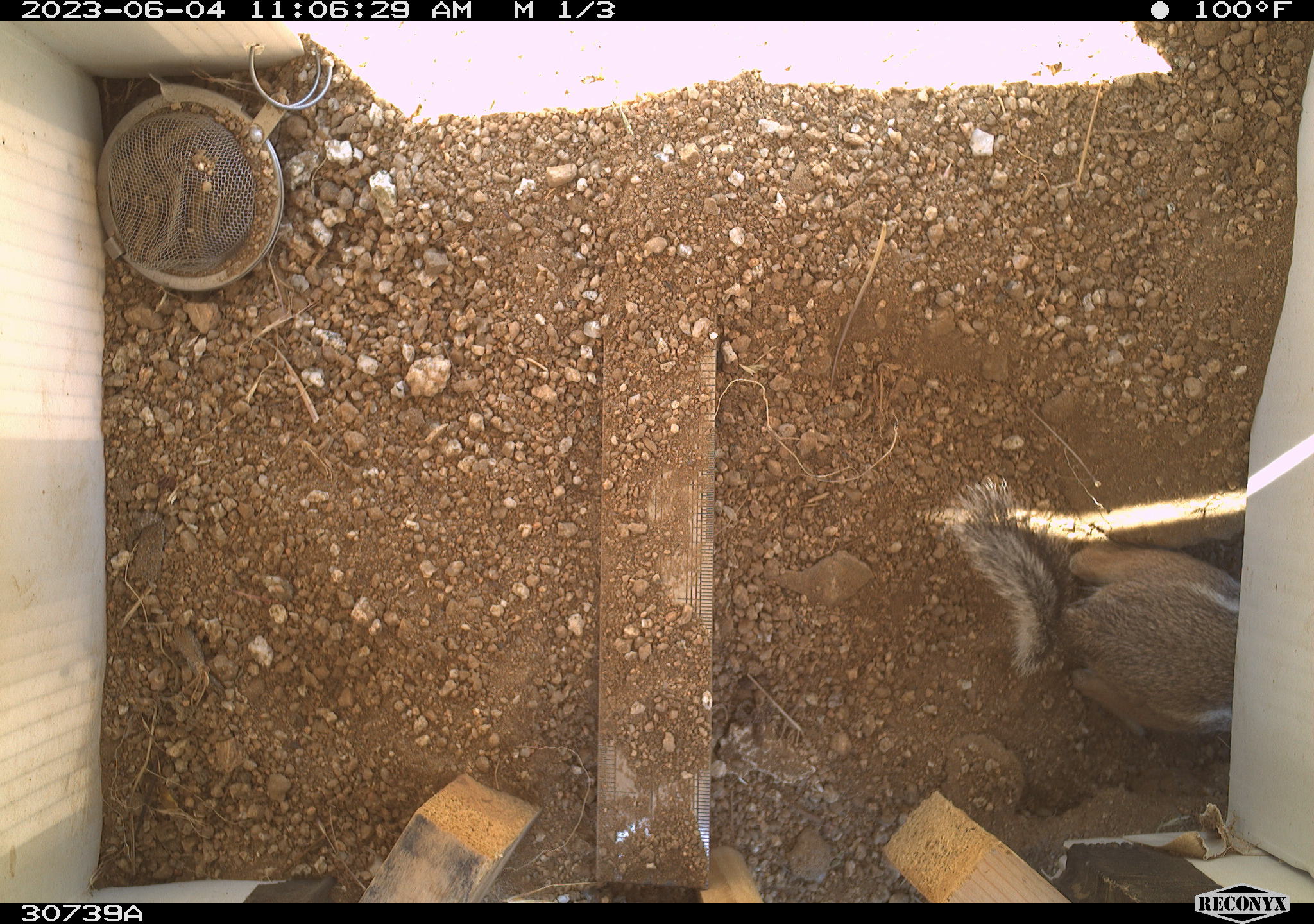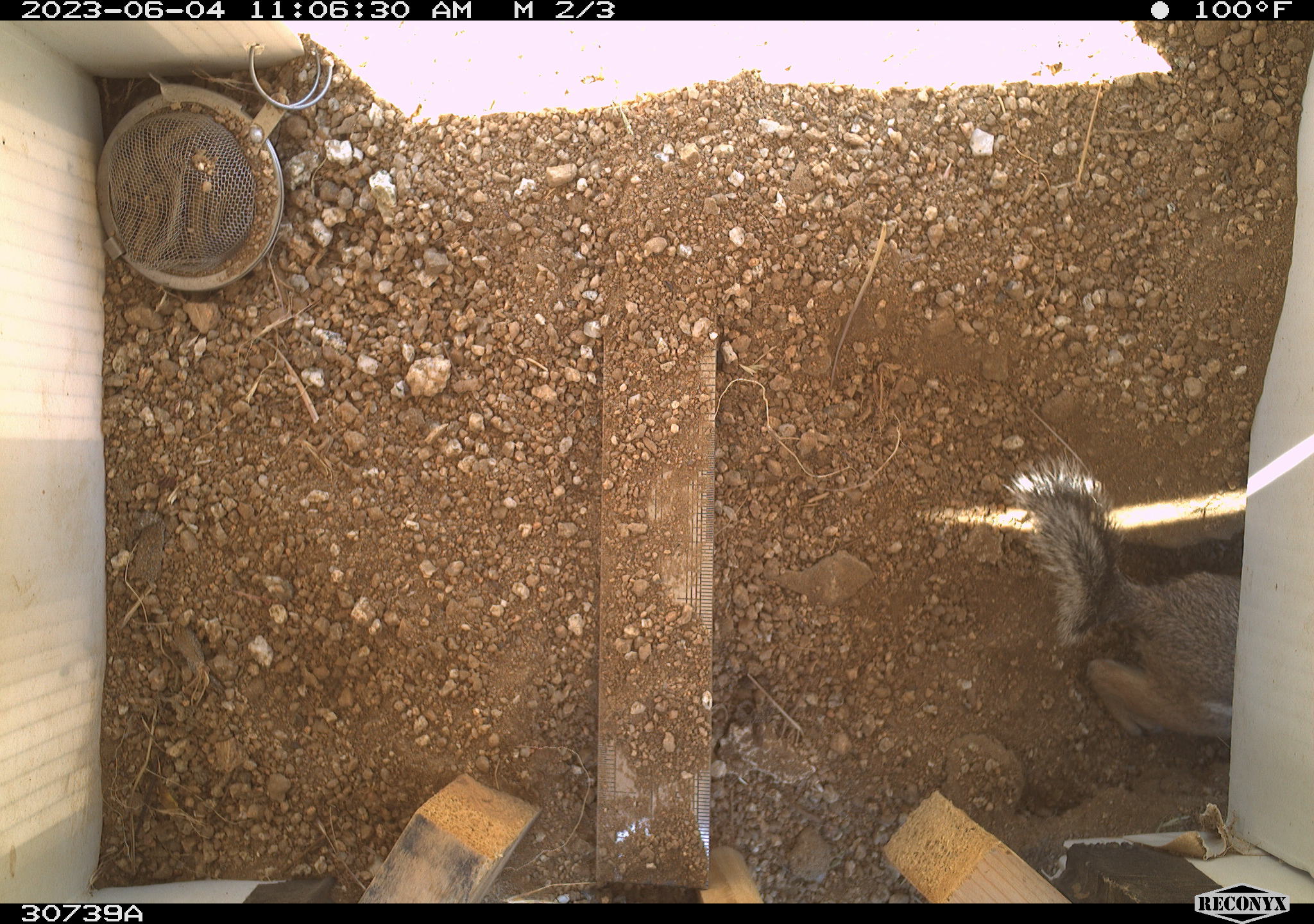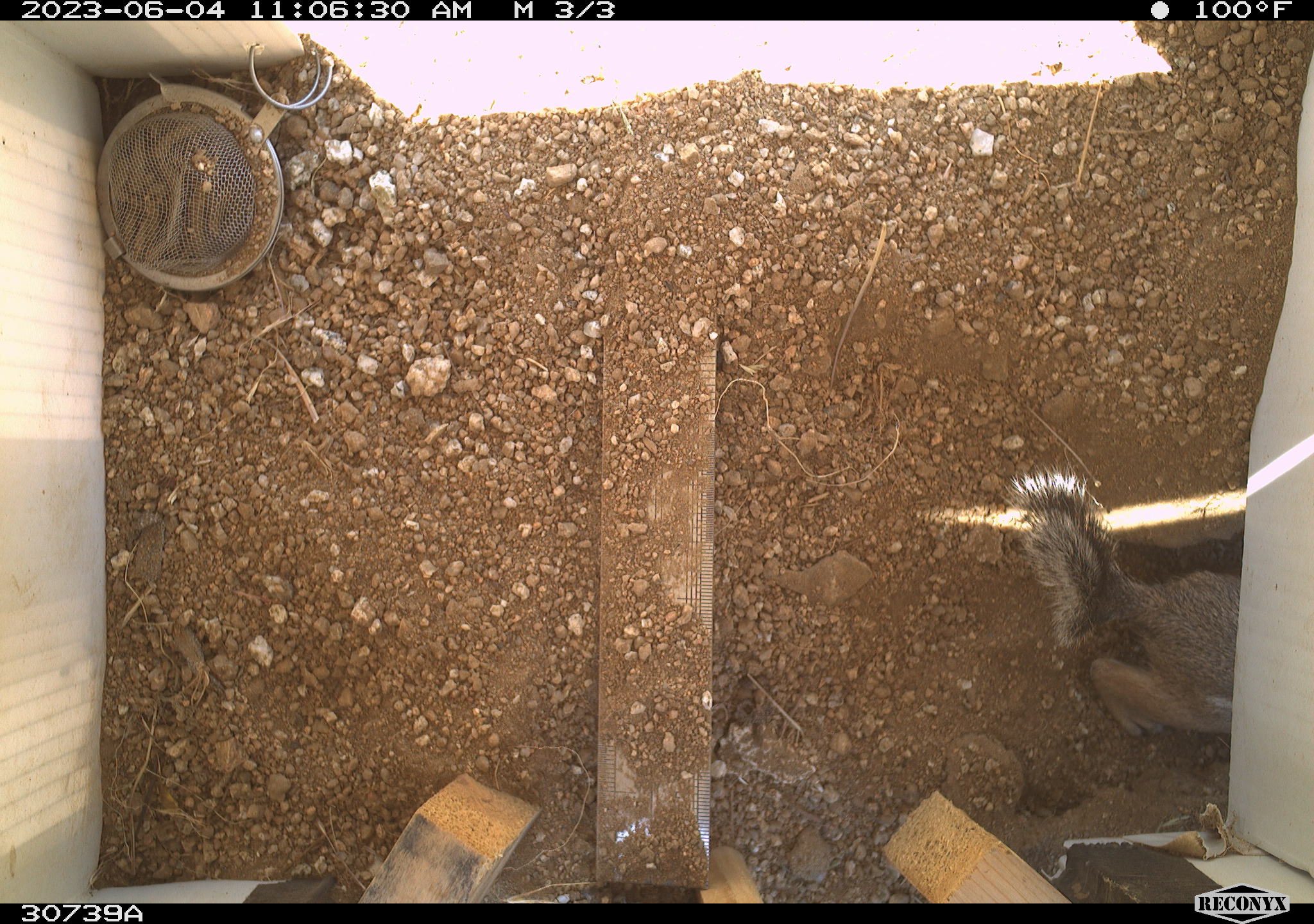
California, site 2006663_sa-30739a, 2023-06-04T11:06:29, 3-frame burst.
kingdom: Animalia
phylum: Chordata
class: Mammalia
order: Rodentia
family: Sciuridae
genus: Ammospermophilus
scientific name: Ammospermophilus leucurus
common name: white-tailed antelope squirrel